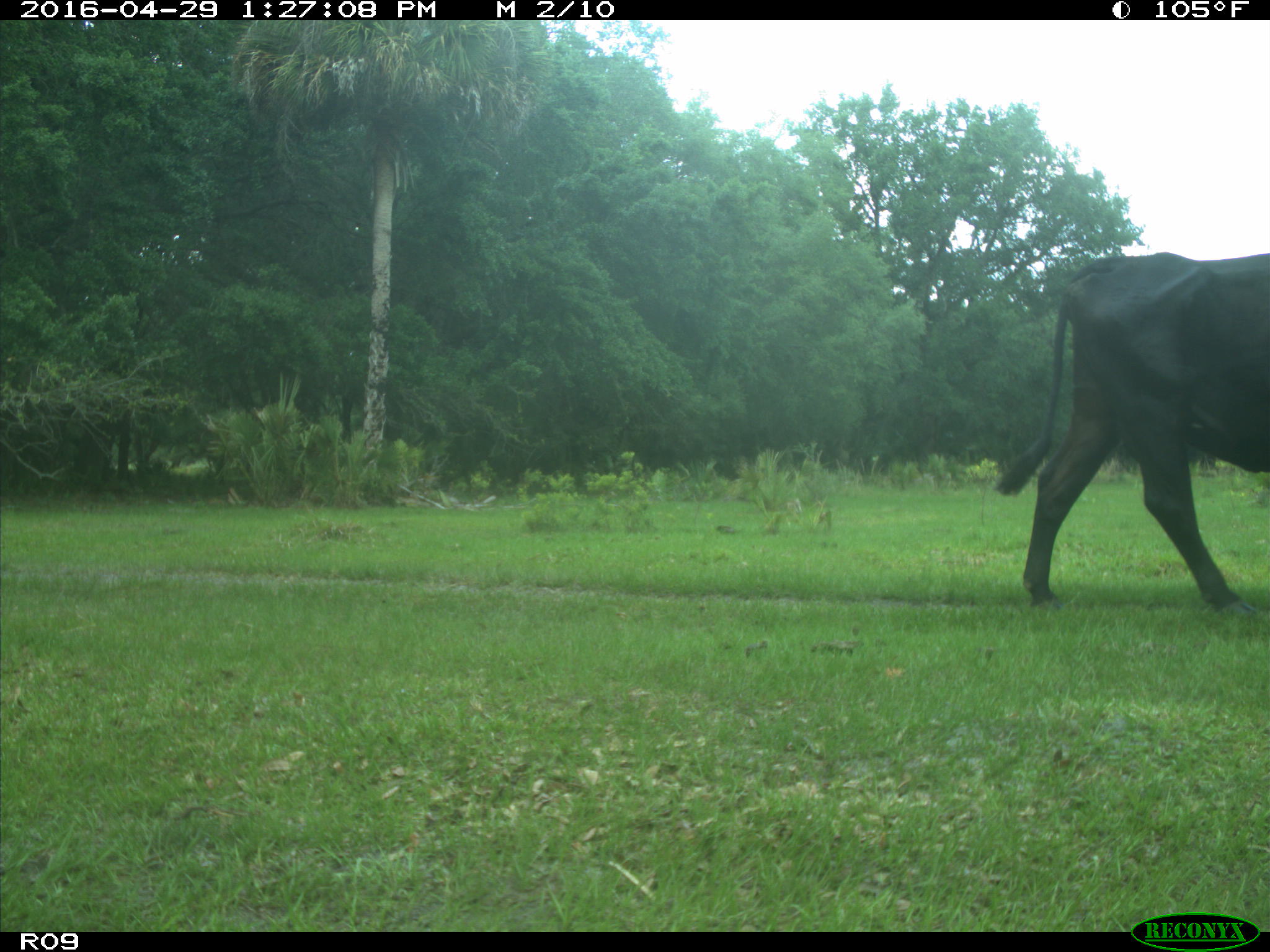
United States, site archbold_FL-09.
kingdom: Animalia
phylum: Chordata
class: Mammalia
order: Artiodactyla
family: Bovidae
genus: Bos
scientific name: Bos taurus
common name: domestic cow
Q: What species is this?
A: Bos taurus (domestic cow).